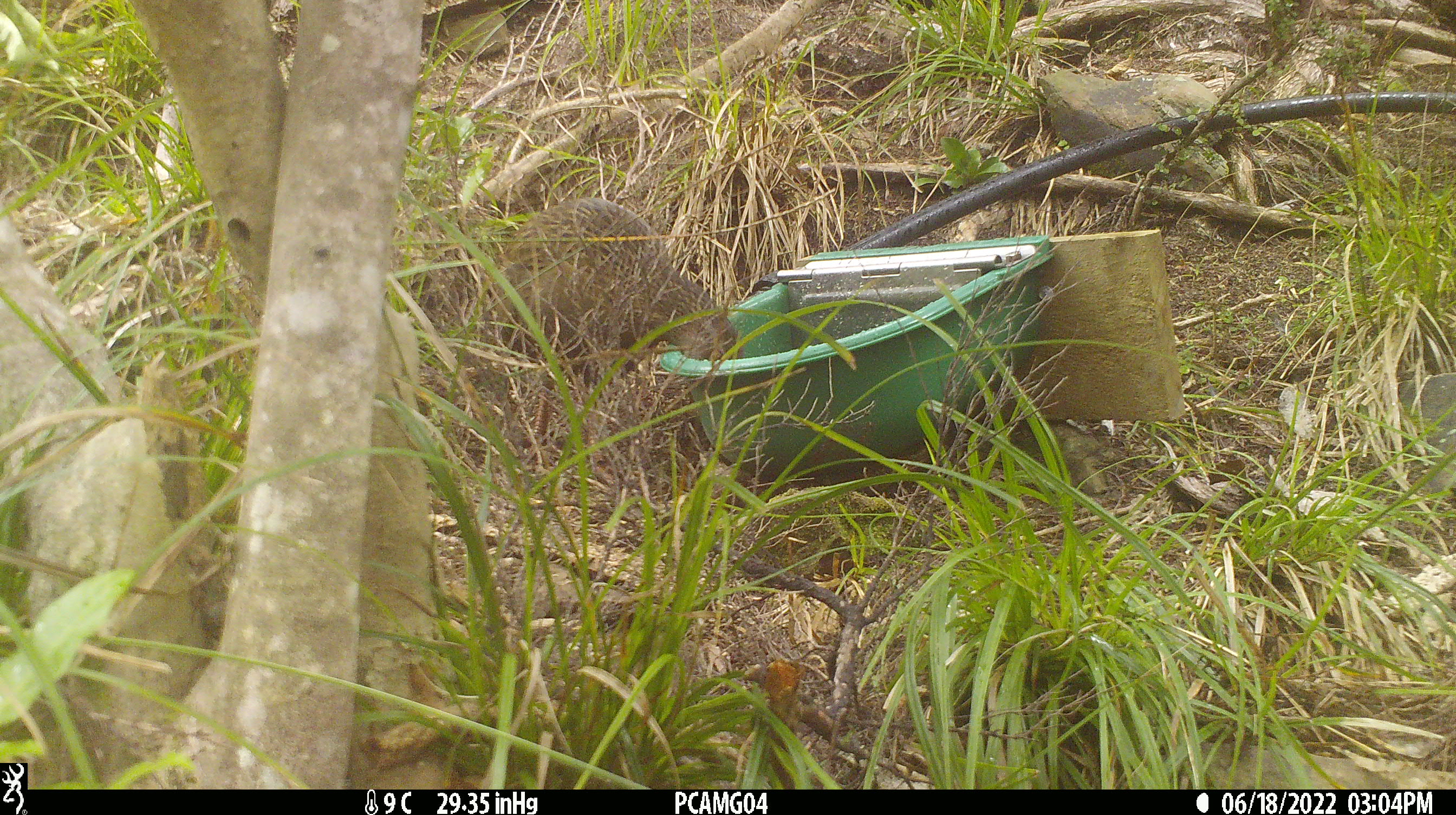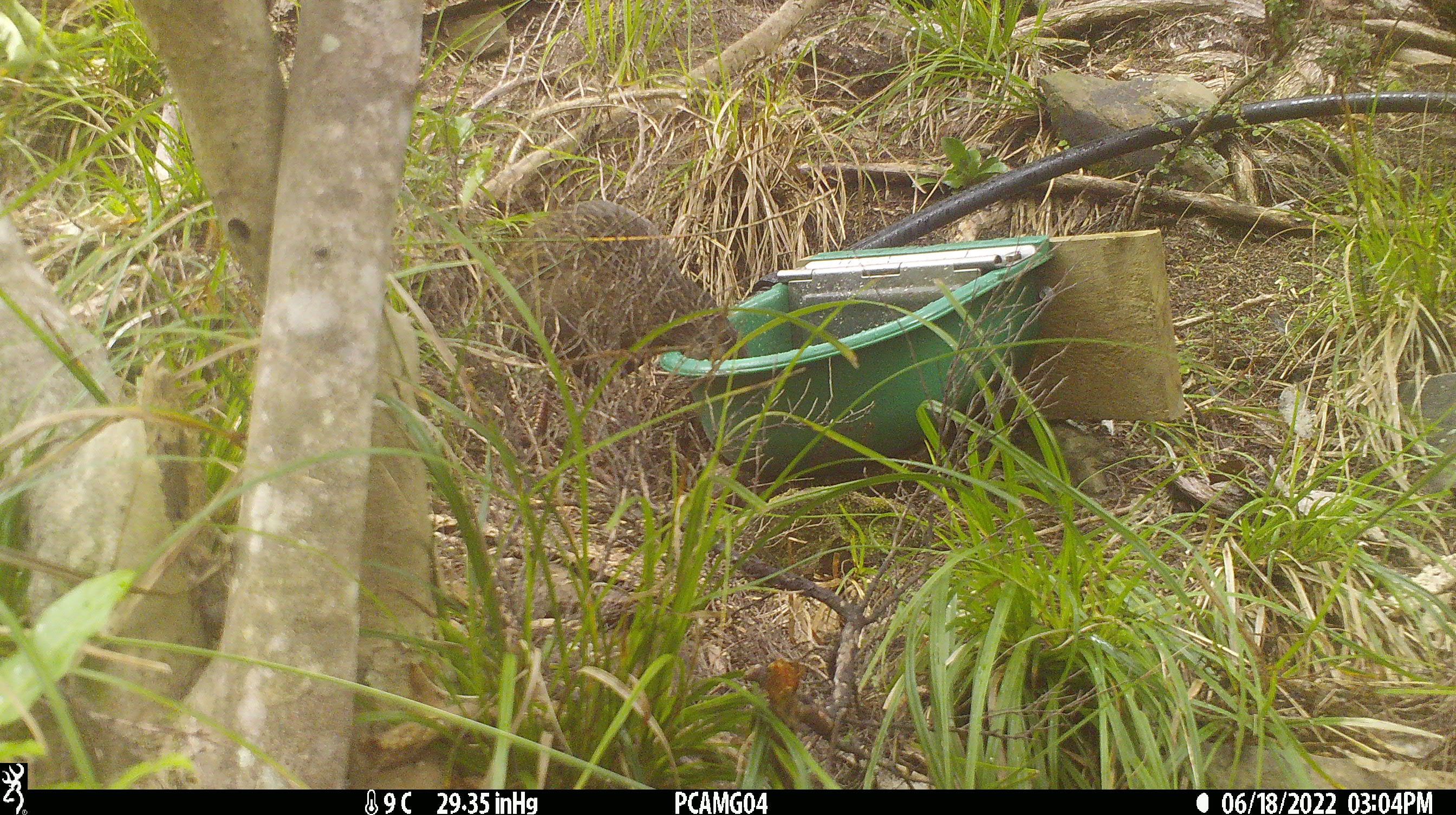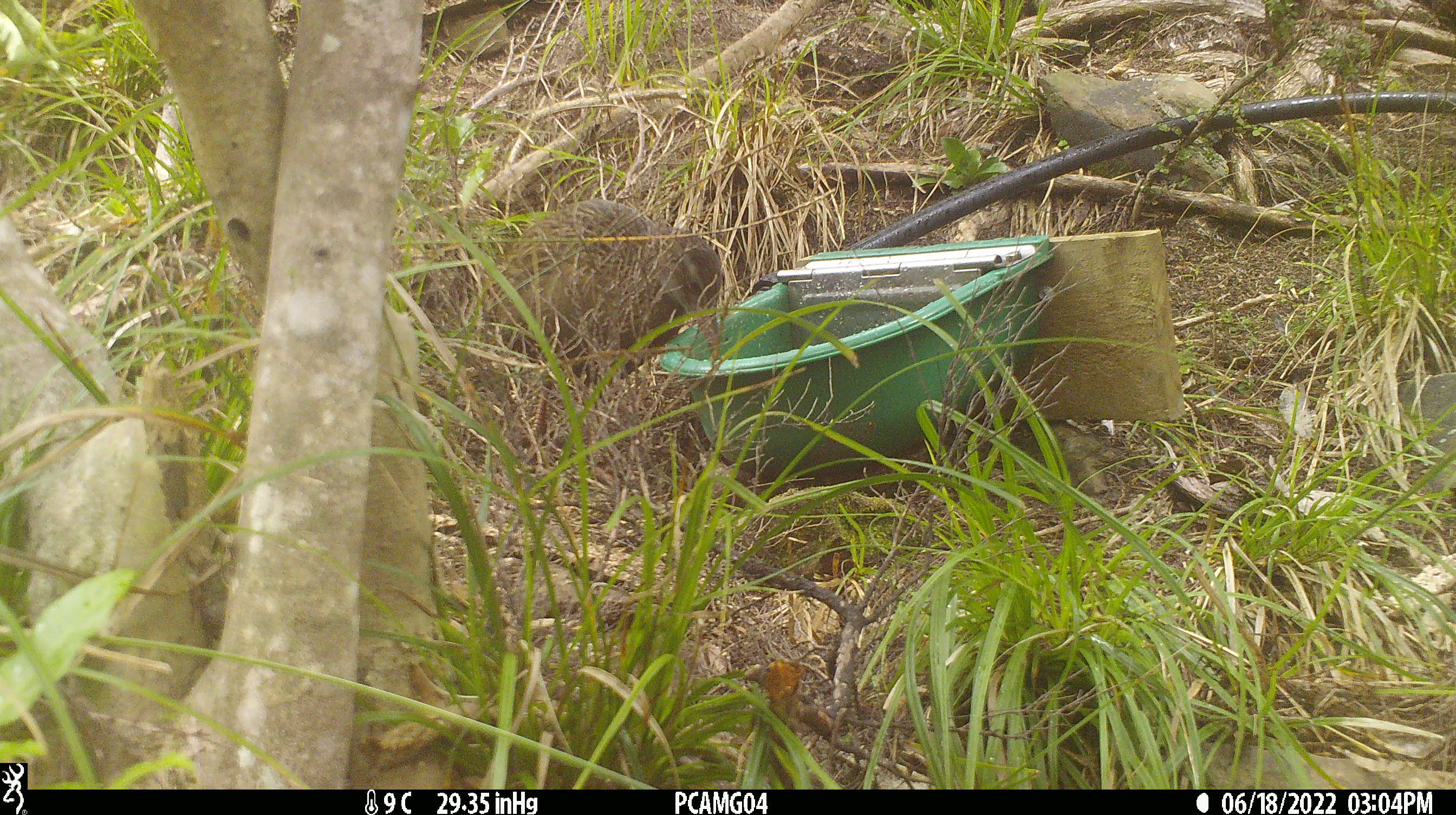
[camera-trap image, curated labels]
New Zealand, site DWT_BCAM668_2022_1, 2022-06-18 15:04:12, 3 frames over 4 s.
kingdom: Animalia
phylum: Chordata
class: Aves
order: Gruiformes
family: Rallidae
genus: Gallirallus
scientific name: Gallirallus australis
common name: weka